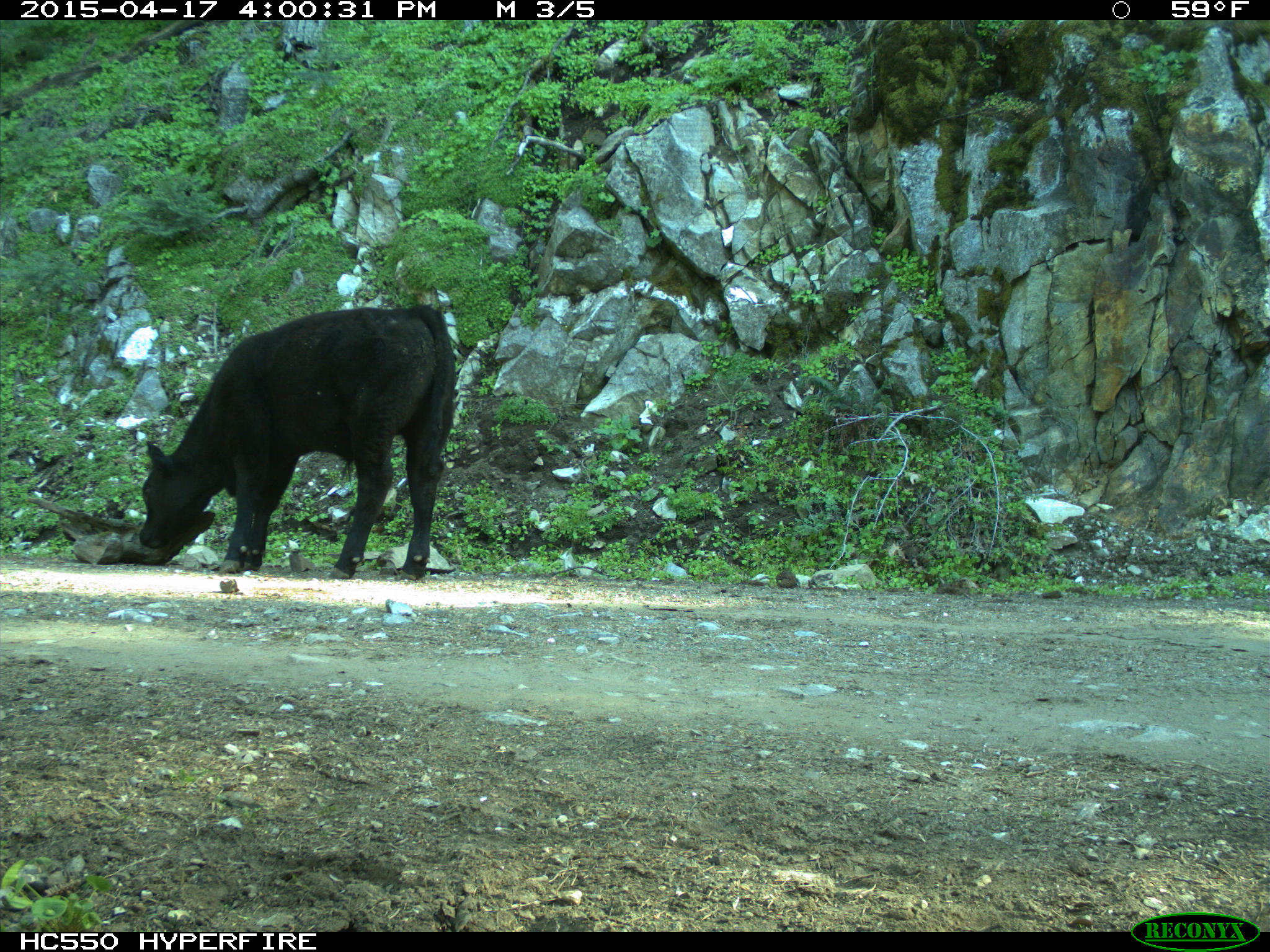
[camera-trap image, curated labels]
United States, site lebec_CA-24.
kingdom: Animalia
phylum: Chordata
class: Mammalia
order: Artiodactyla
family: Bovidae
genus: Bos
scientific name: Bos taurus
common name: domestic cow